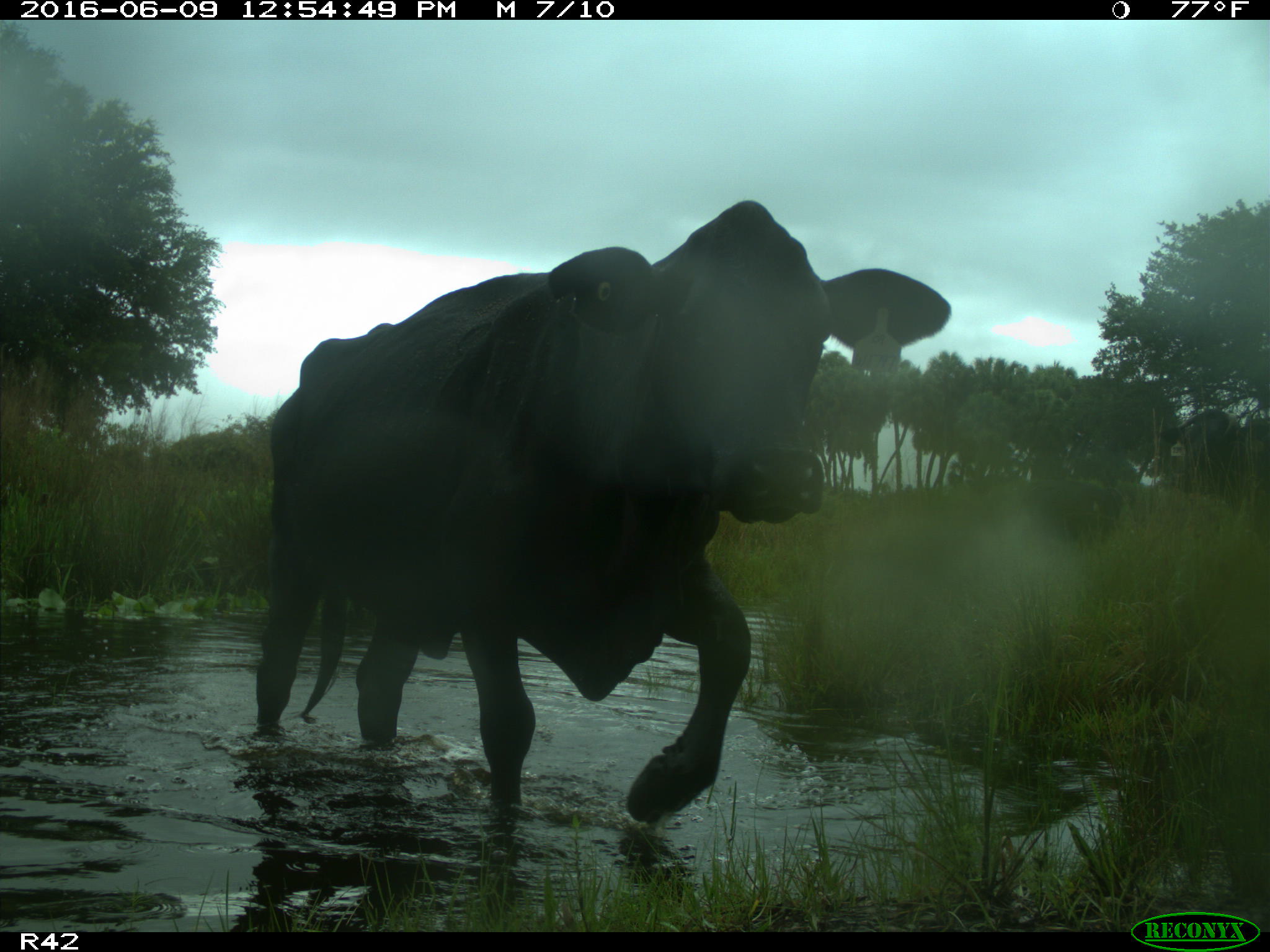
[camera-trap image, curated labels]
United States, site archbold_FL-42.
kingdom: Animalia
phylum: Chordata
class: Mammalia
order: Artiodactyla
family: Bovidae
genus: Bos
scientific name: Bos taurus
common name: domestic cow